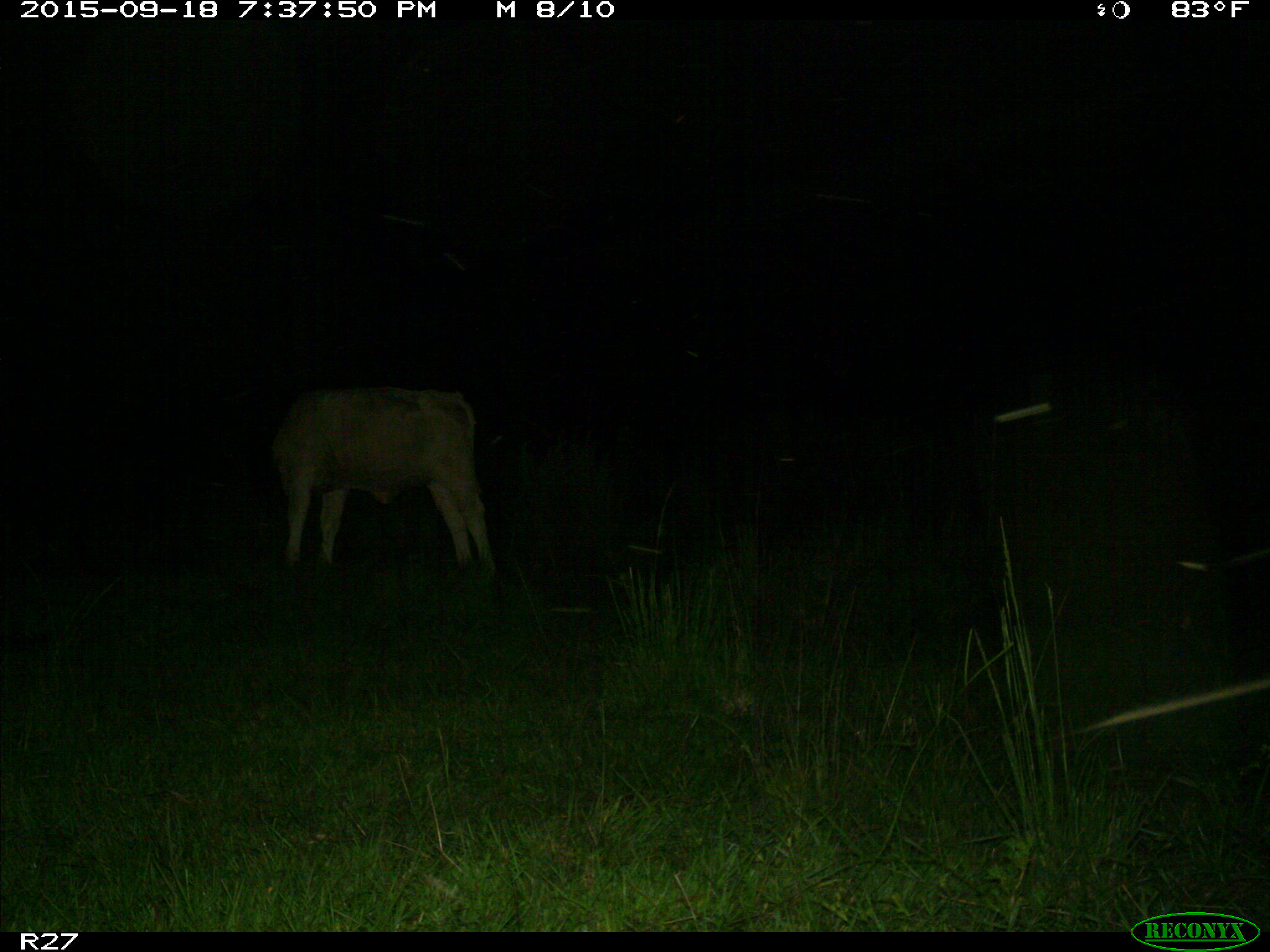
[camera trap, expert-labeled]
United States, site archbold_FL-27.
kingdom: Animalia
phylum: Chordata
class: Mammalia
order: Artiodactyla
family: Bovidae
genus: Bos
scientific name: Bos taurus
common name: domestic cow